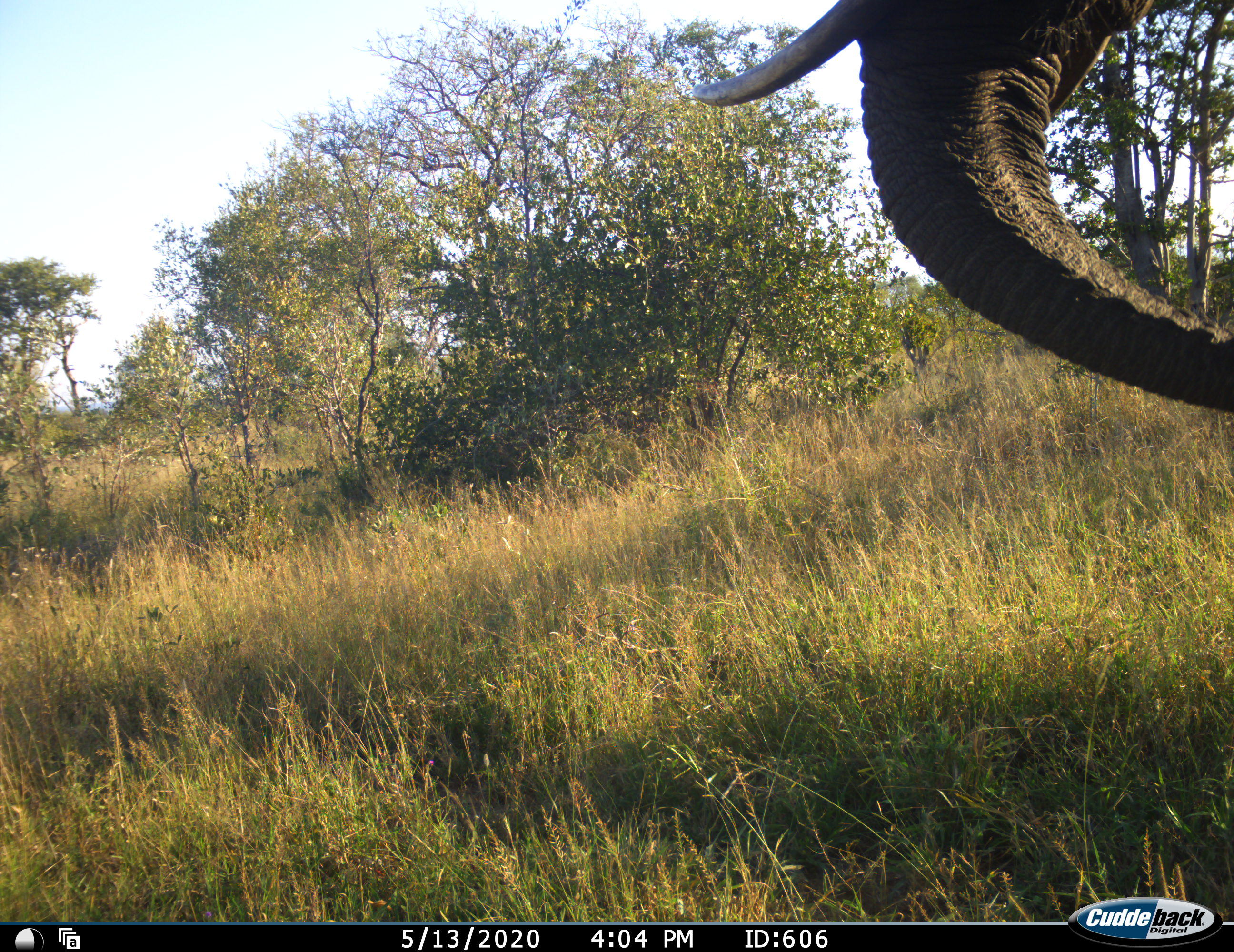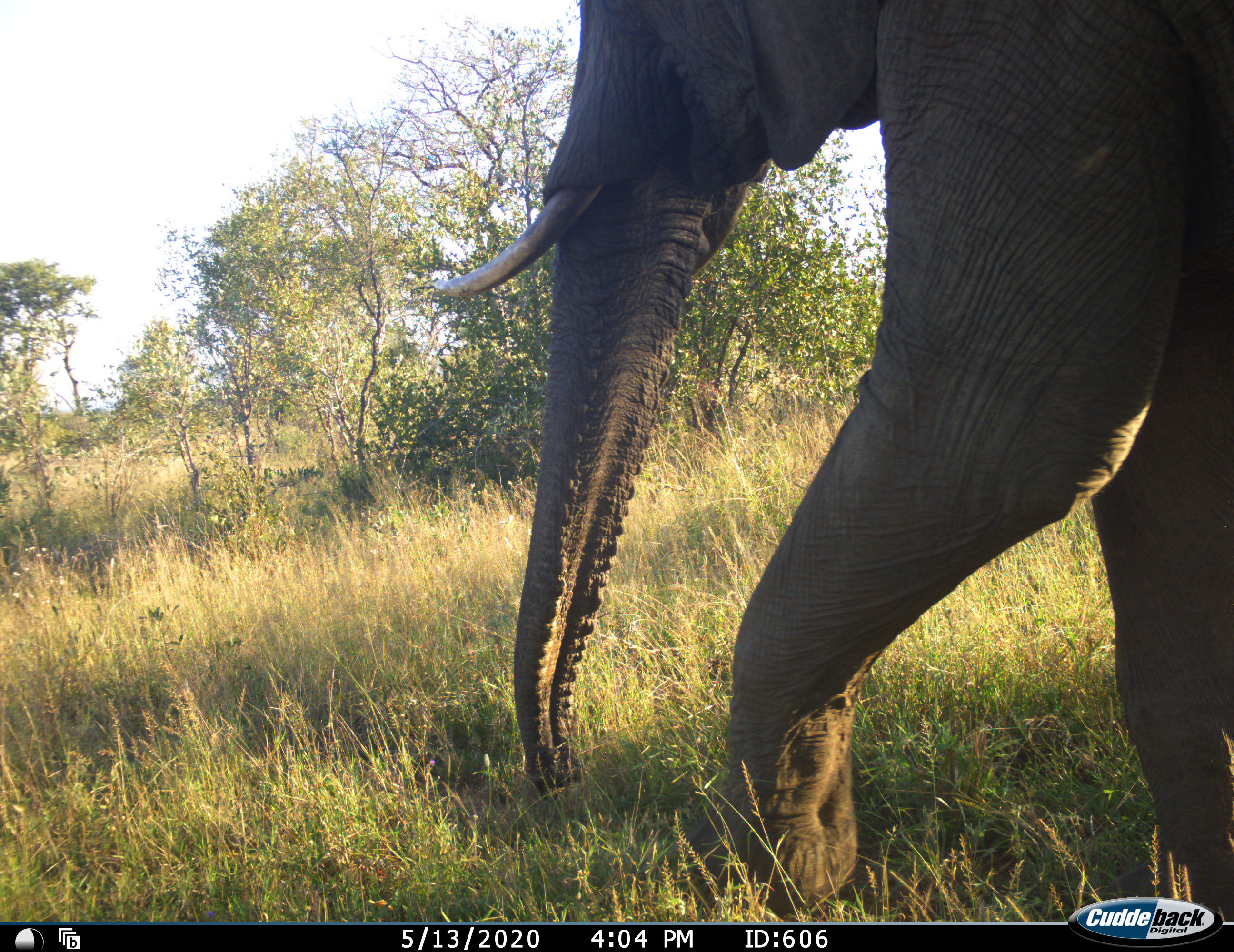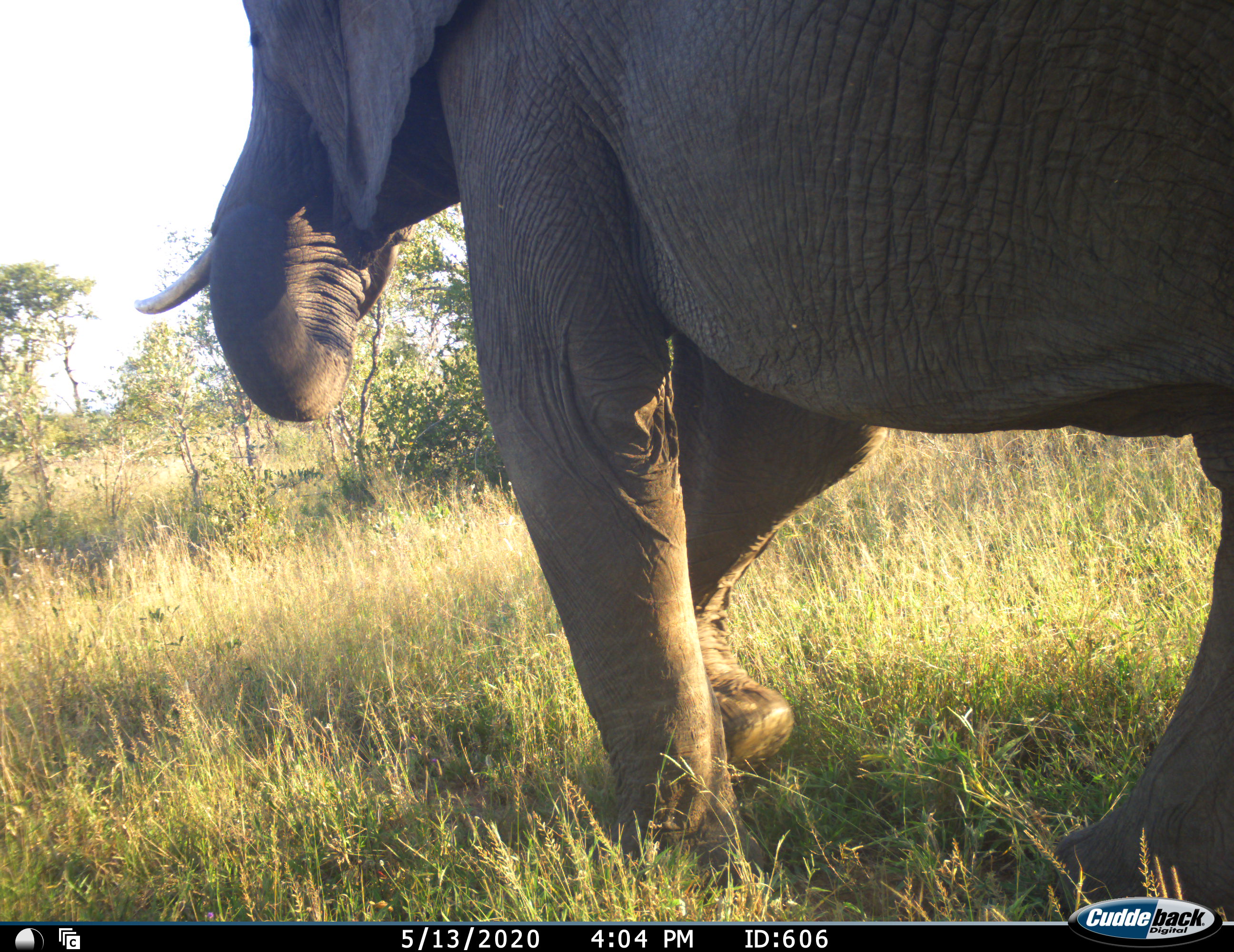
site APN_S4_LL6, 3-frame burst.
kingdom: Animalia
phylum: Chordata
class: Mammalia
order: Proboscidea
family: Elephantidae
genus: Loxodonta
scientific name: Loxodonta africana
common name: african bush elephant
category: elephant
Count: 1.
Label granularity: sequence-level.